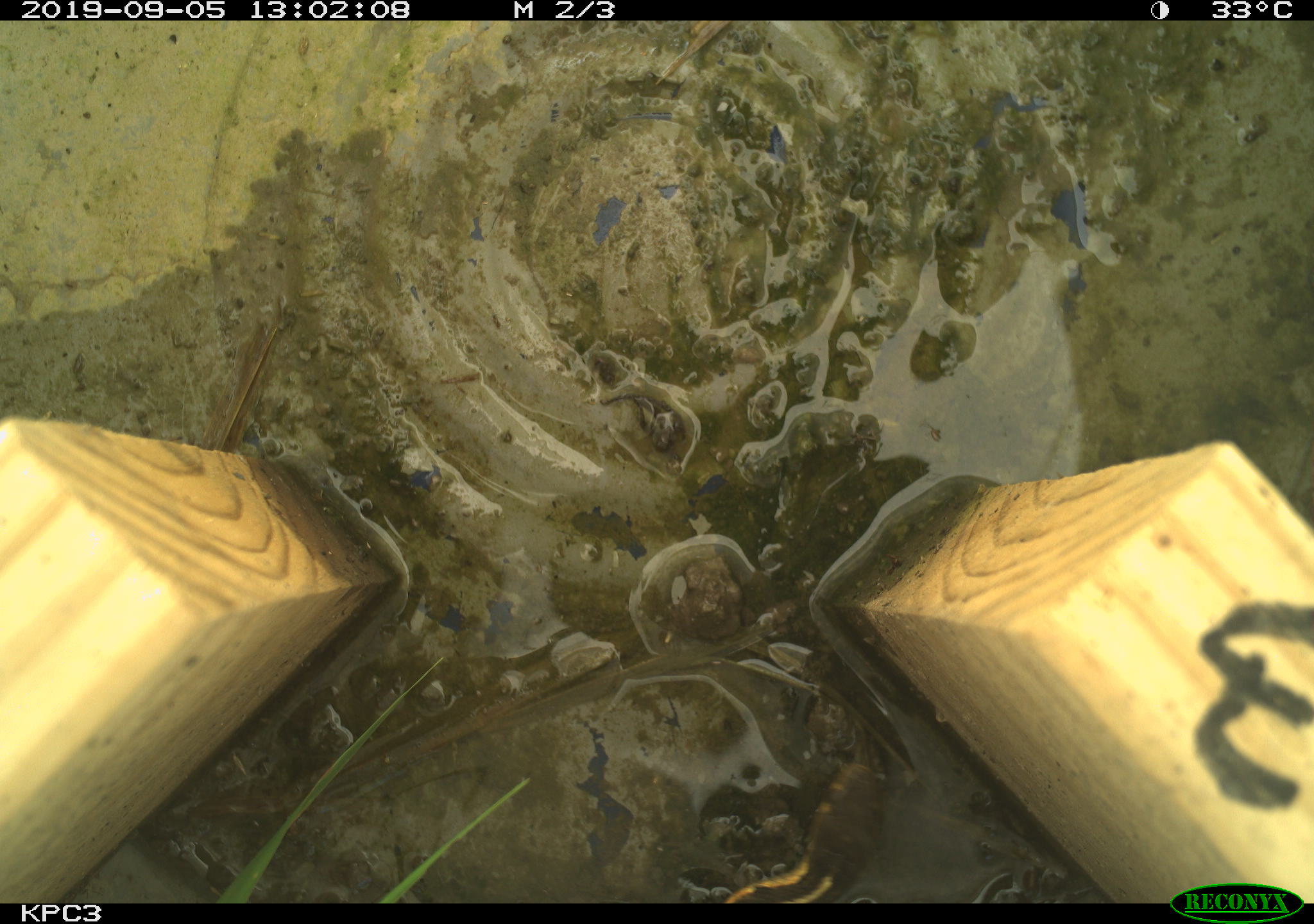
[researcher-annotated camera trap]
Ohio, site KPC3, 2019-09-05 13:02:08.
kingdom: Animalia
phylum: Chordata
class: Reptilia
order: Squamata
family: Colubridae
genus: Thamnophis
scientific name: Thamnophis sirtalis sirtalis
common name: eastern gartersnake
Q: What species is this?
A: Eastern gartersnake (Thamnophis sirtalis sirtalis).